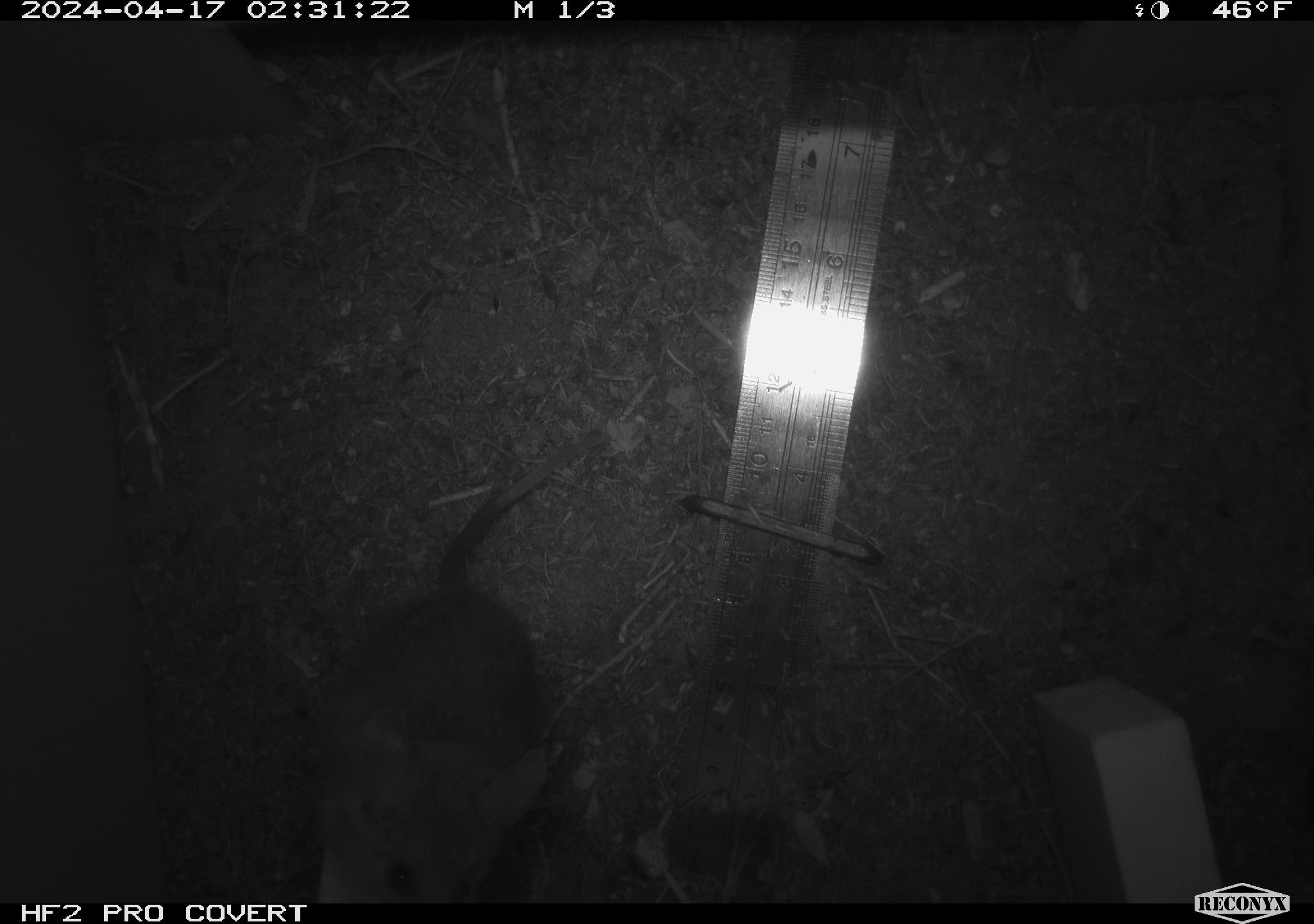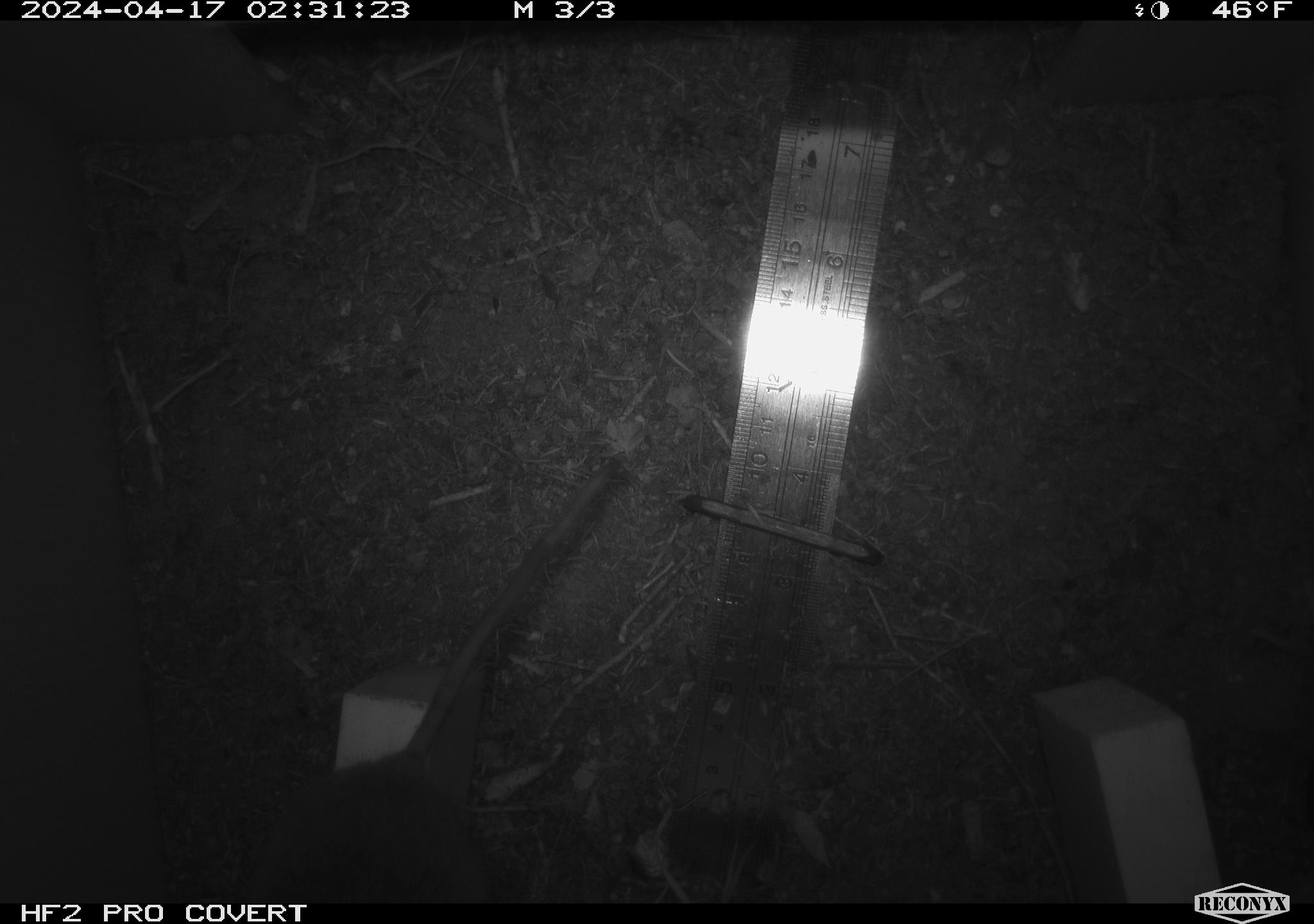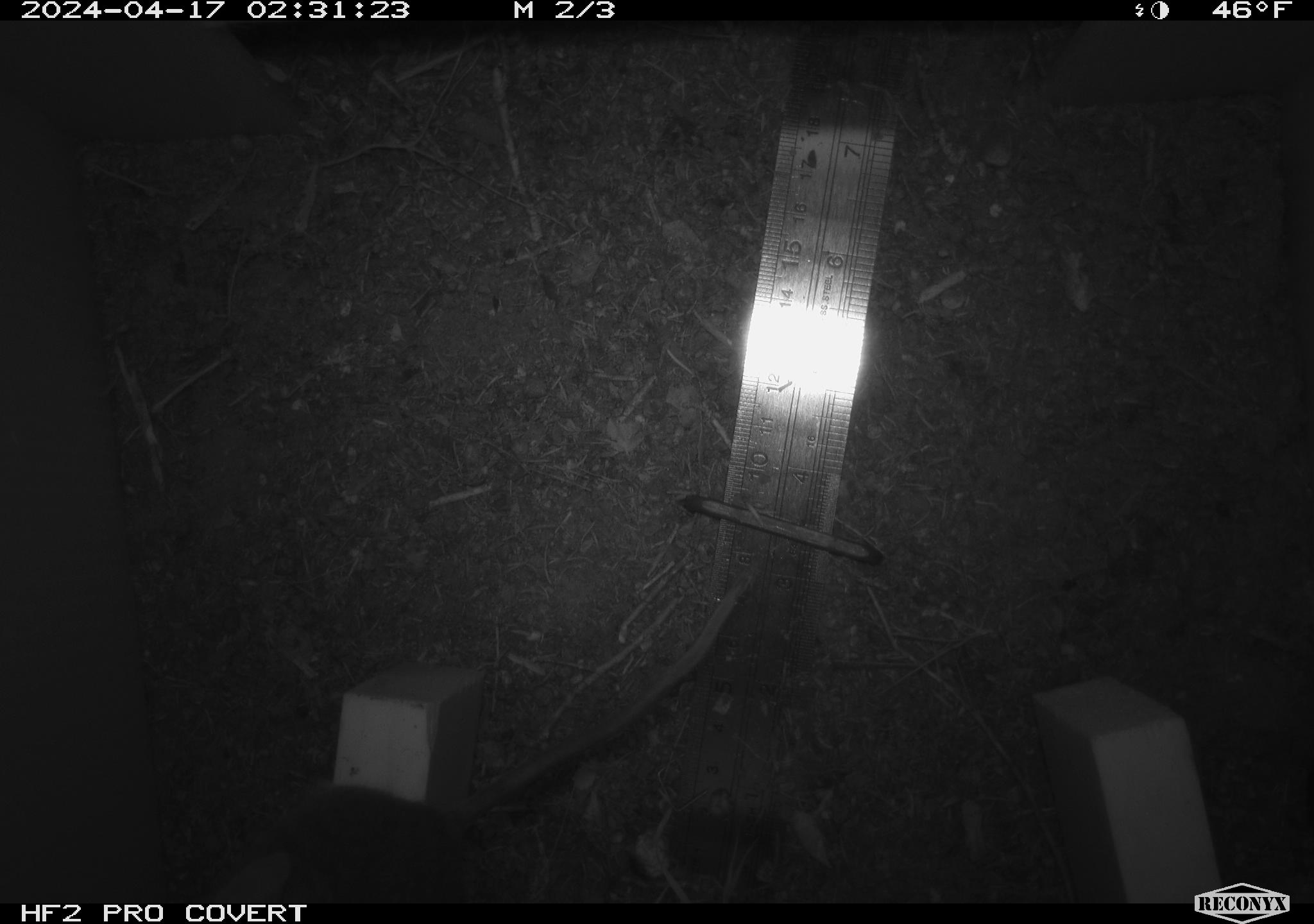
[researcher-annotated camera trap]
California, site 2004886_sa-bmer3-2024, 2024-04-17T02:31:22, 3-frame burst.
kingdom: Animalia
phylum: Chordata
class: Mammalia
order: Rodentia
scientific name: Rodentia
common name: woodrat or rat or mouse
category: woodrat or rat or mouse species